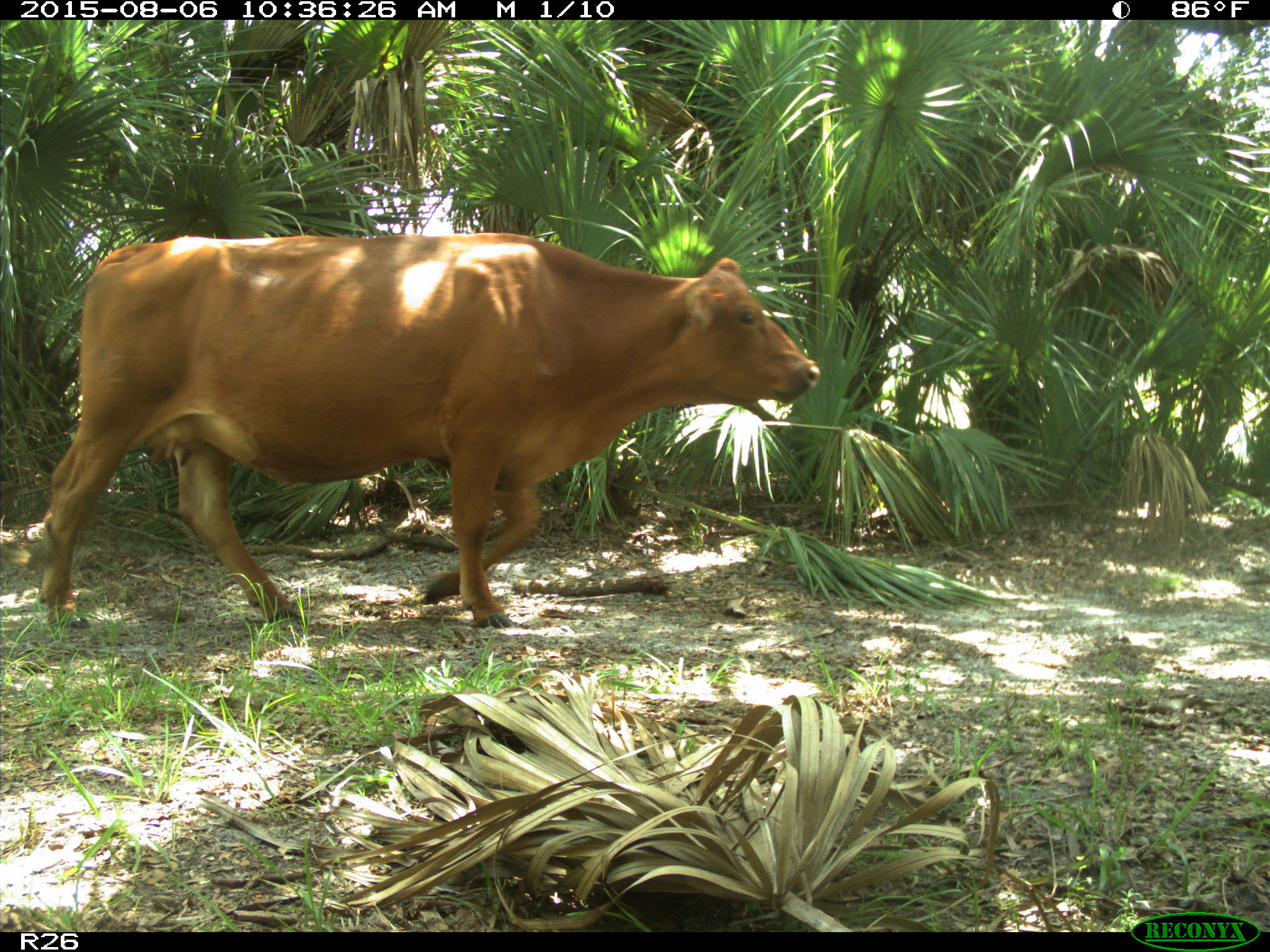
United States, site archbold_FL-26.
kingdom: Animalia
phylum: Chordata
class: Mammalia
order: Artiodactyla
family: Bovidae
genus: Bos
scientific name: Bos taurus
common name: domestic cow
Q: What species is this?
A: Bos taurus (domestic cow).